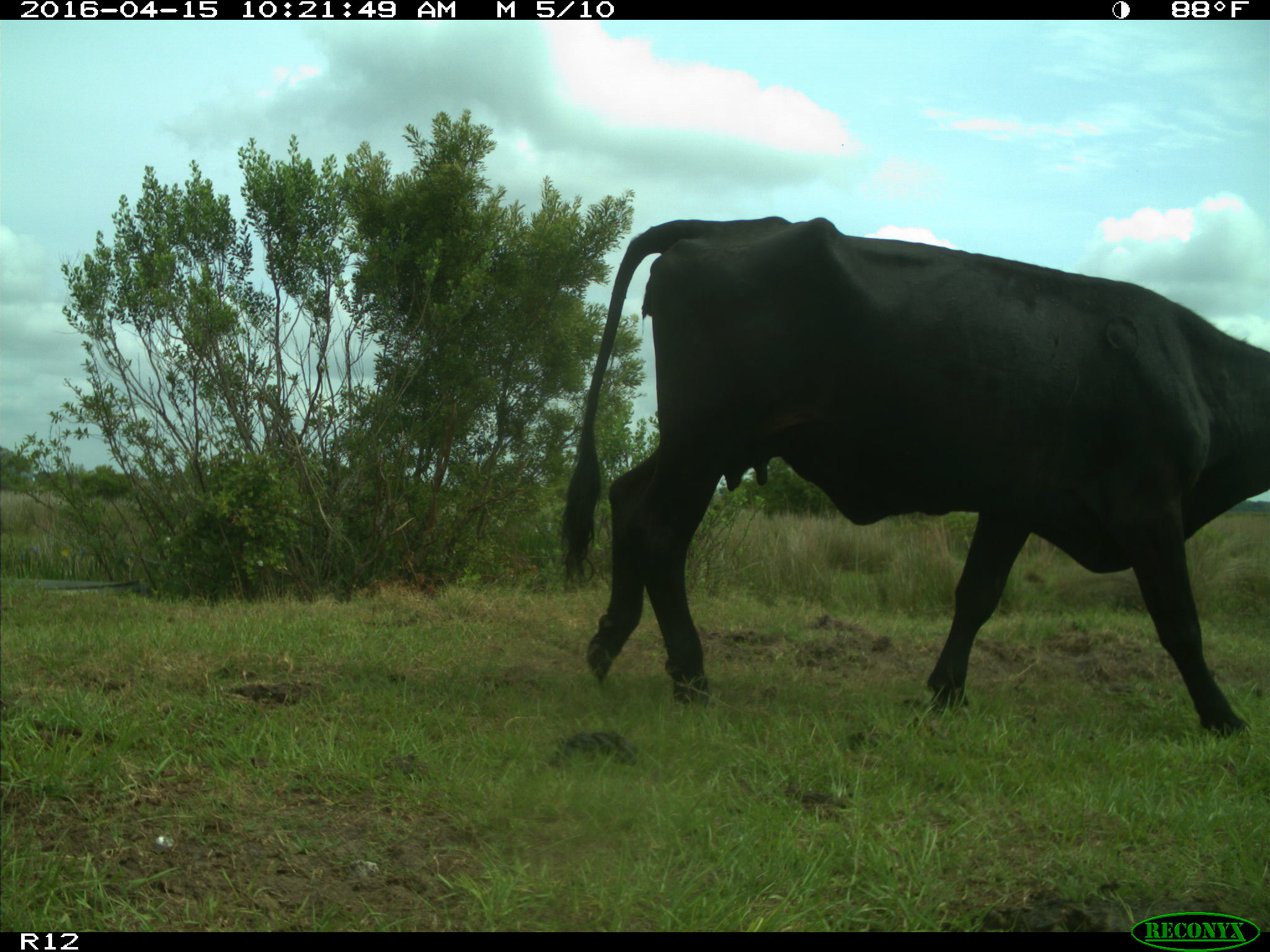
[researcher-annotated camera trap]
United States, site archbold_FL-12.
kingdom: Animalia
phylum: Chordata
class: Mammalia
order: Artiodactyla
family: Bovidae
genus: Bos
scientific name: Bos taurus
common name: domestic cow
Bos taurus (domestic cow).